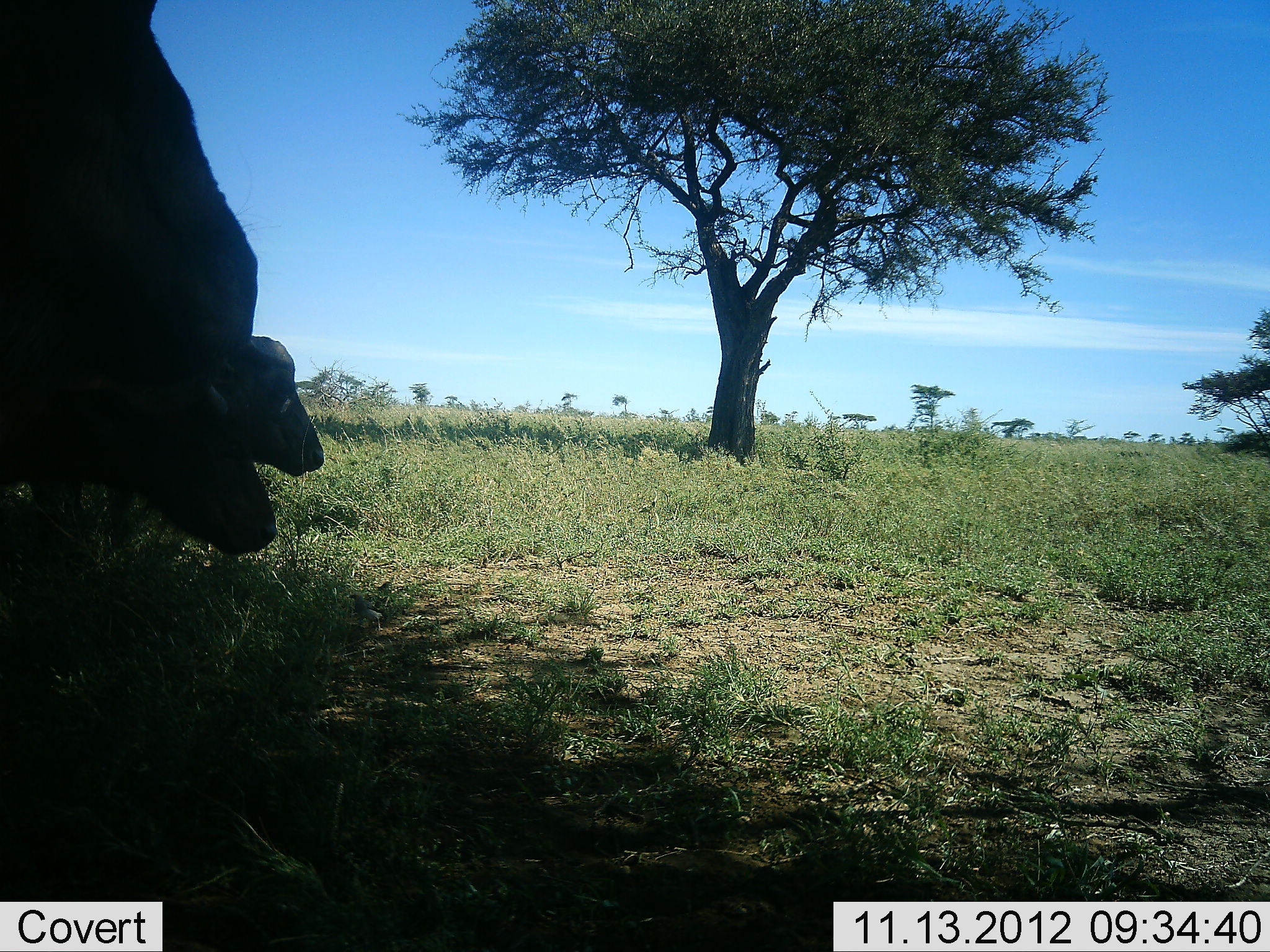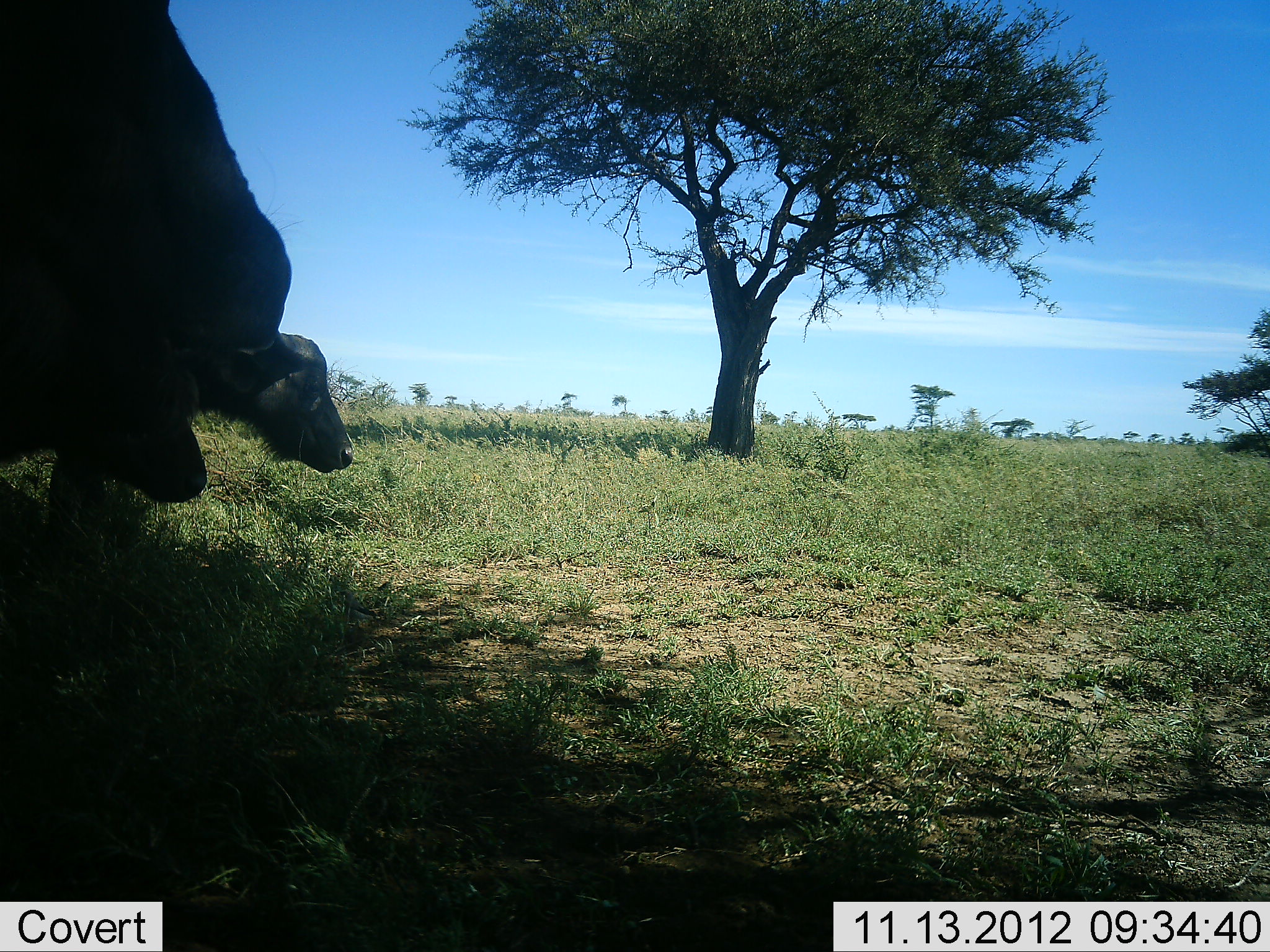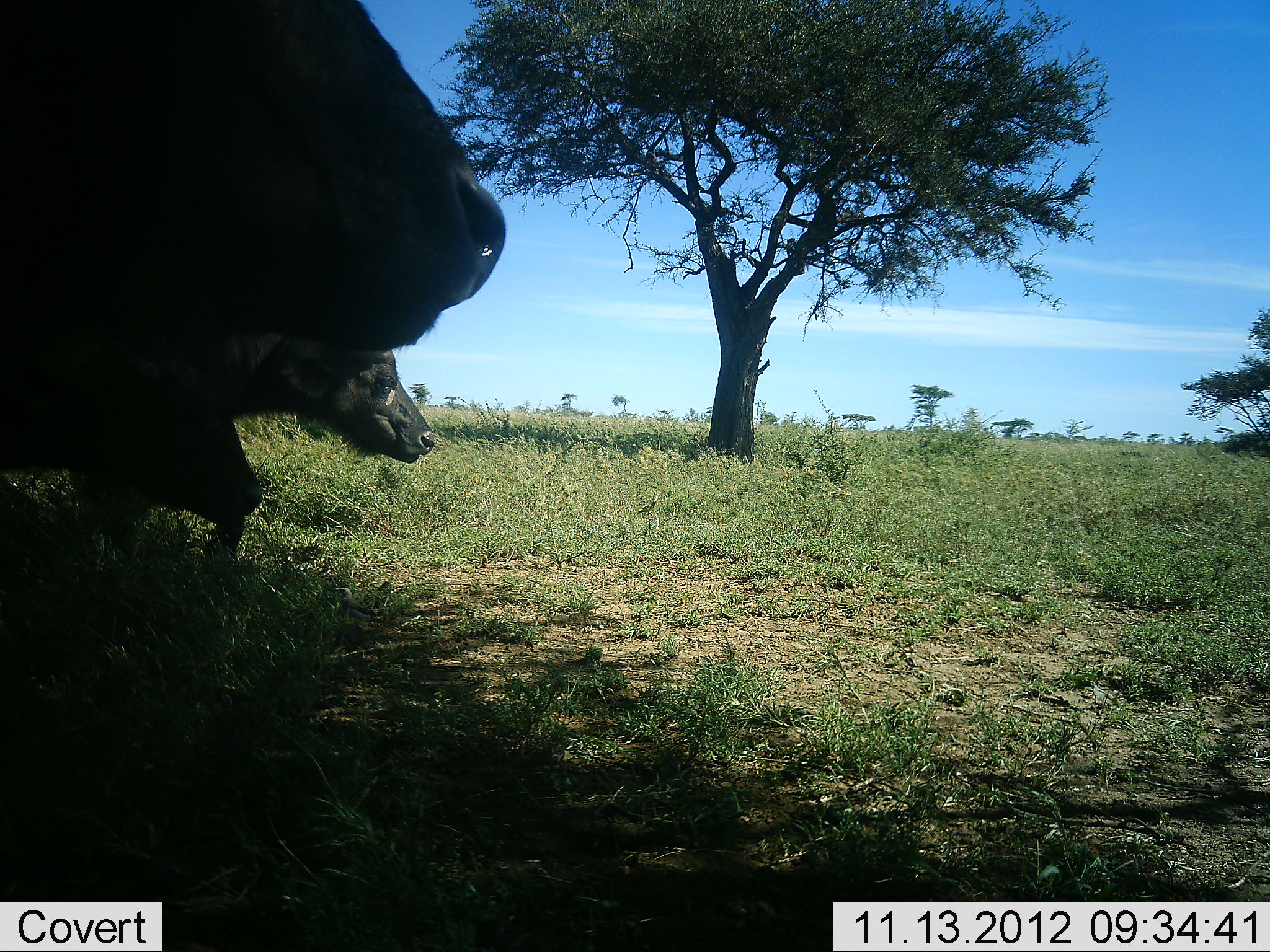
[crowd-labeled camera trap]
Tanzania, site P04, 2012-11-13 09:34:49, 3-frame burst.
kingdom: Animalia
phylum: Chordata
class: Mammalia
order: Artiodactyla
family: Bovidae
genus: Syncerus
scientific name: Syncerus caffer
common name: cape buffalo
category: buffalo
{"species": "buffalo (cape buffalo) (Syncerus caffer)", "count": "3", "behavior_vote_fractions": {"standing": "20%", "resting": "0%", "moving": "70%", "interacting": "0%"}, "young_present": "0%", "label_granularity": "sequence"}